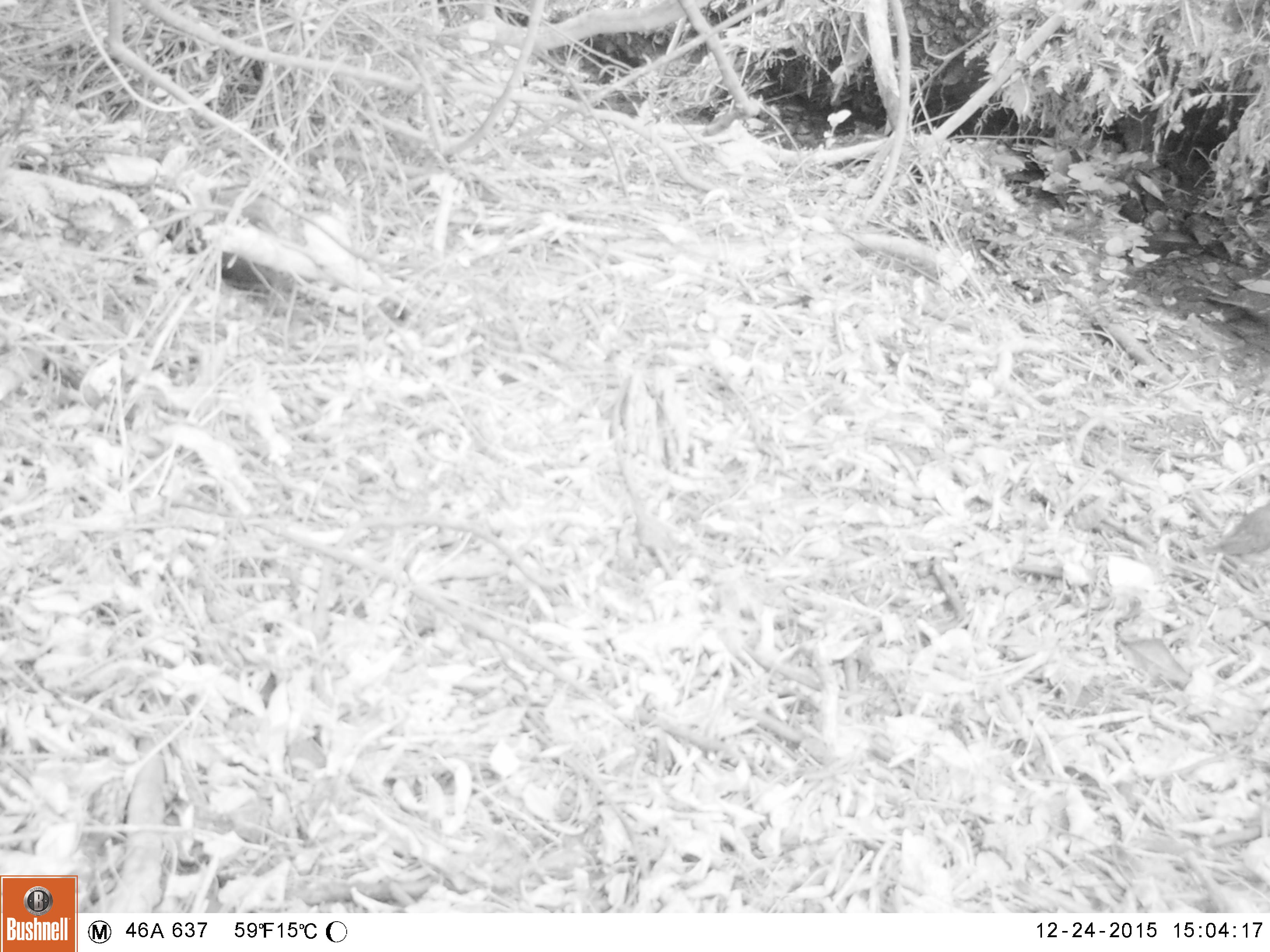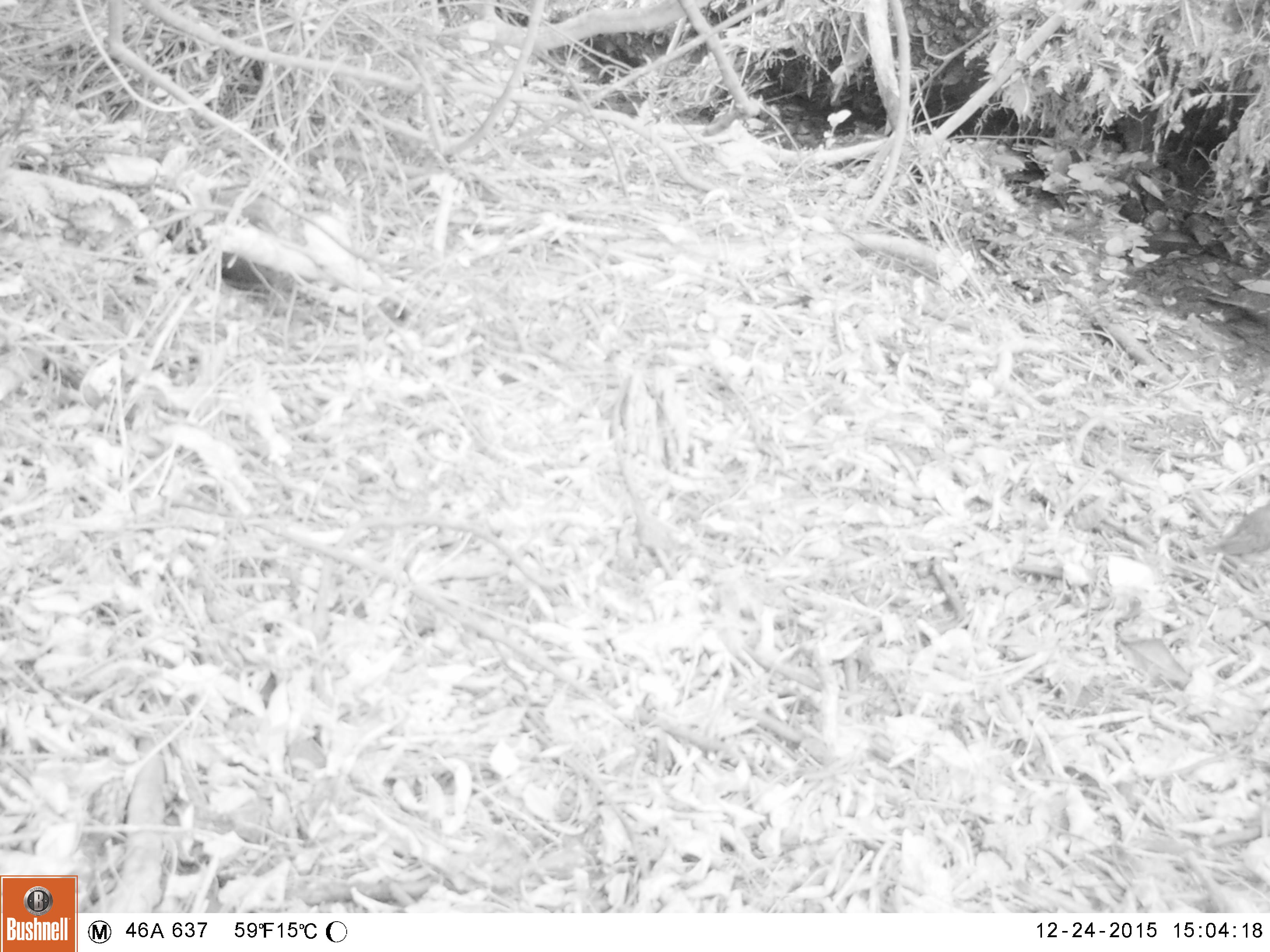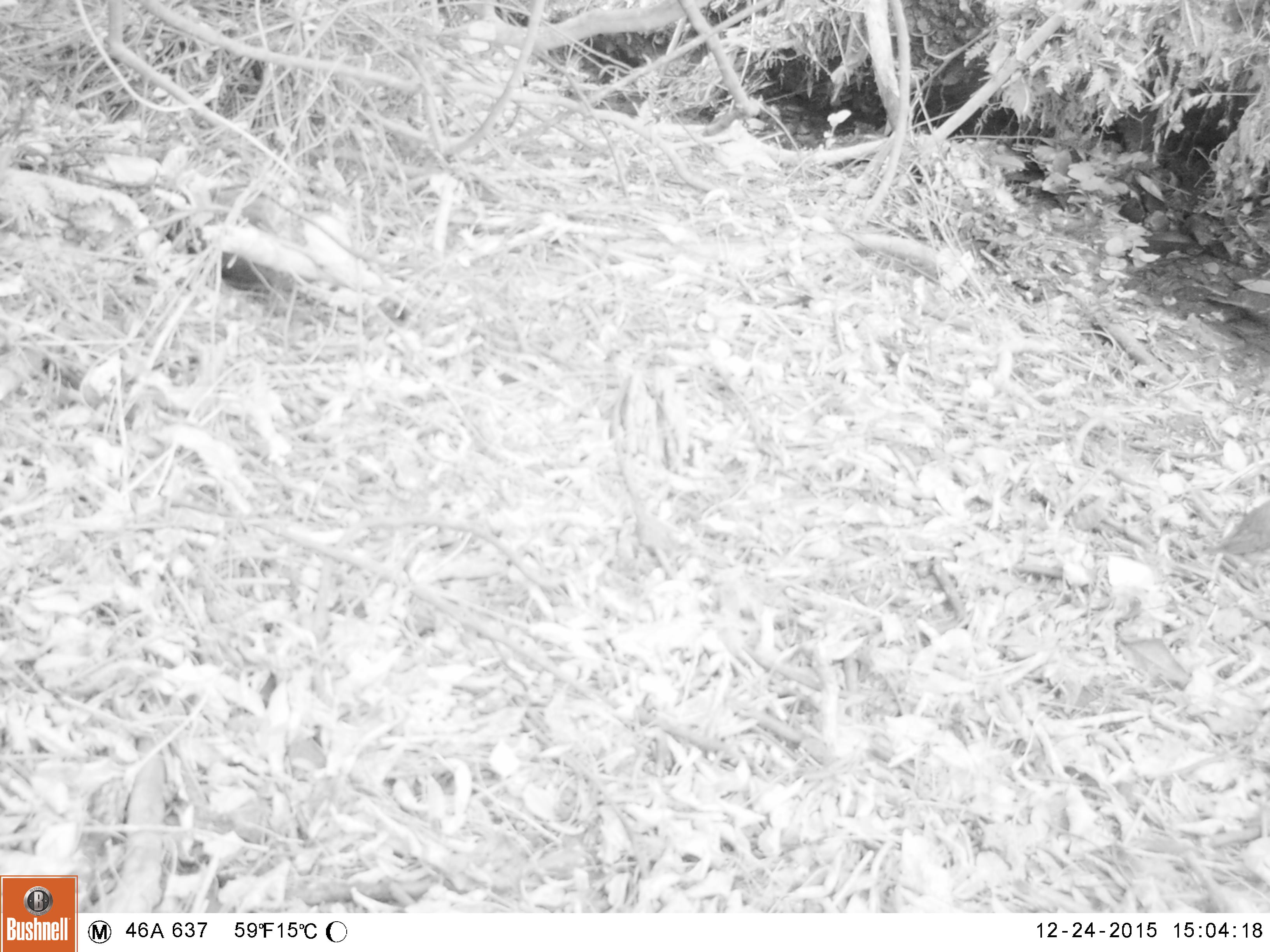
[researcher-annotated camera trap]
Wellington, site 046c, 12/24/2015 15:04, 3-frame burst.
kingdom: Animalia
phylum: Chordata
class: Aves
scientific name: Aves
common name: bird